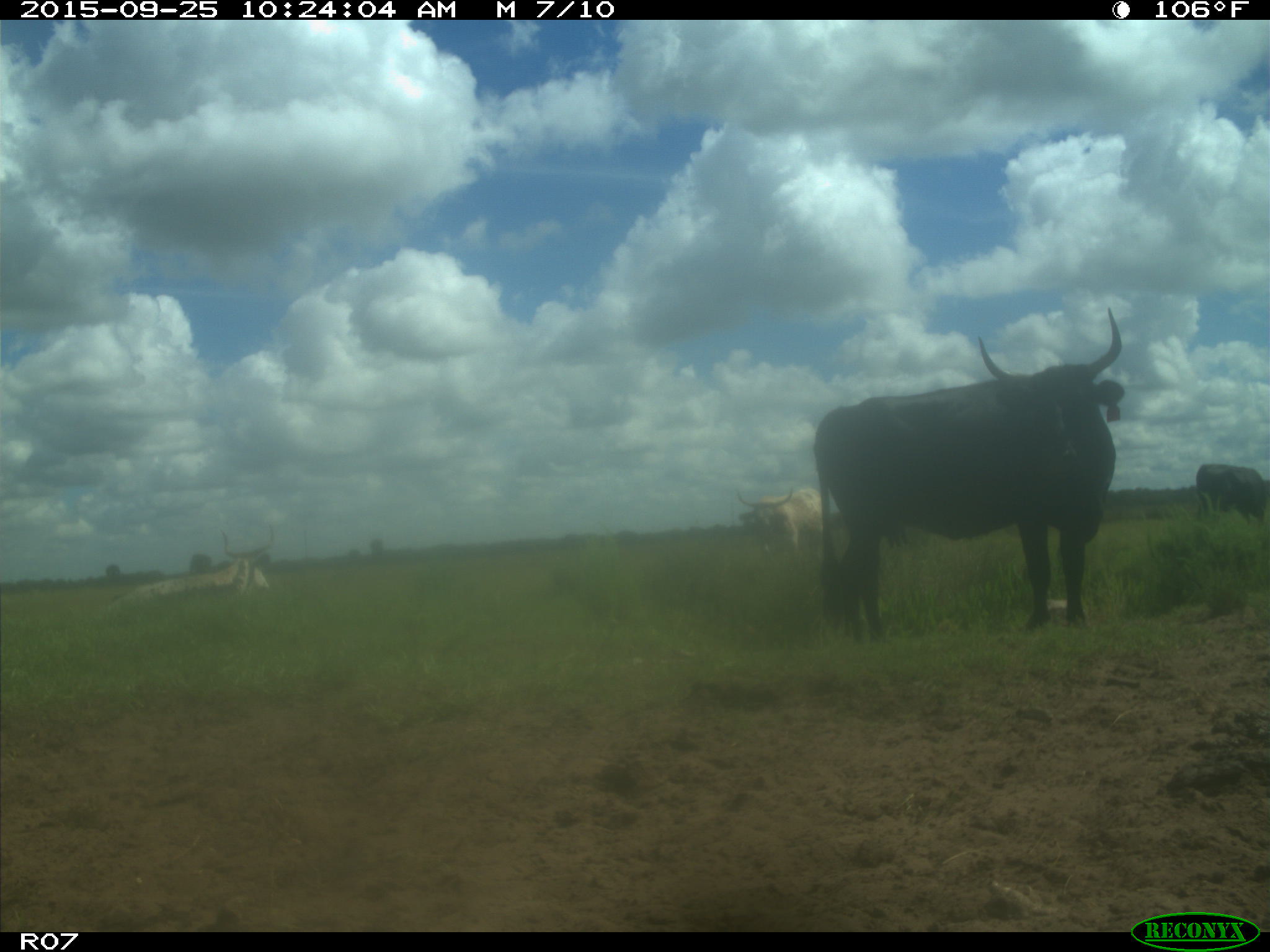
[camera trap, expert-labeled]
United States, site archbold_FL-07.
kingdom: Animalia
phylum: Chordata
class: Mammalia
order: Artiodactyla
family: Bovidae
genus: Bos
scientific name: Bos taurus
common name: domestic cow